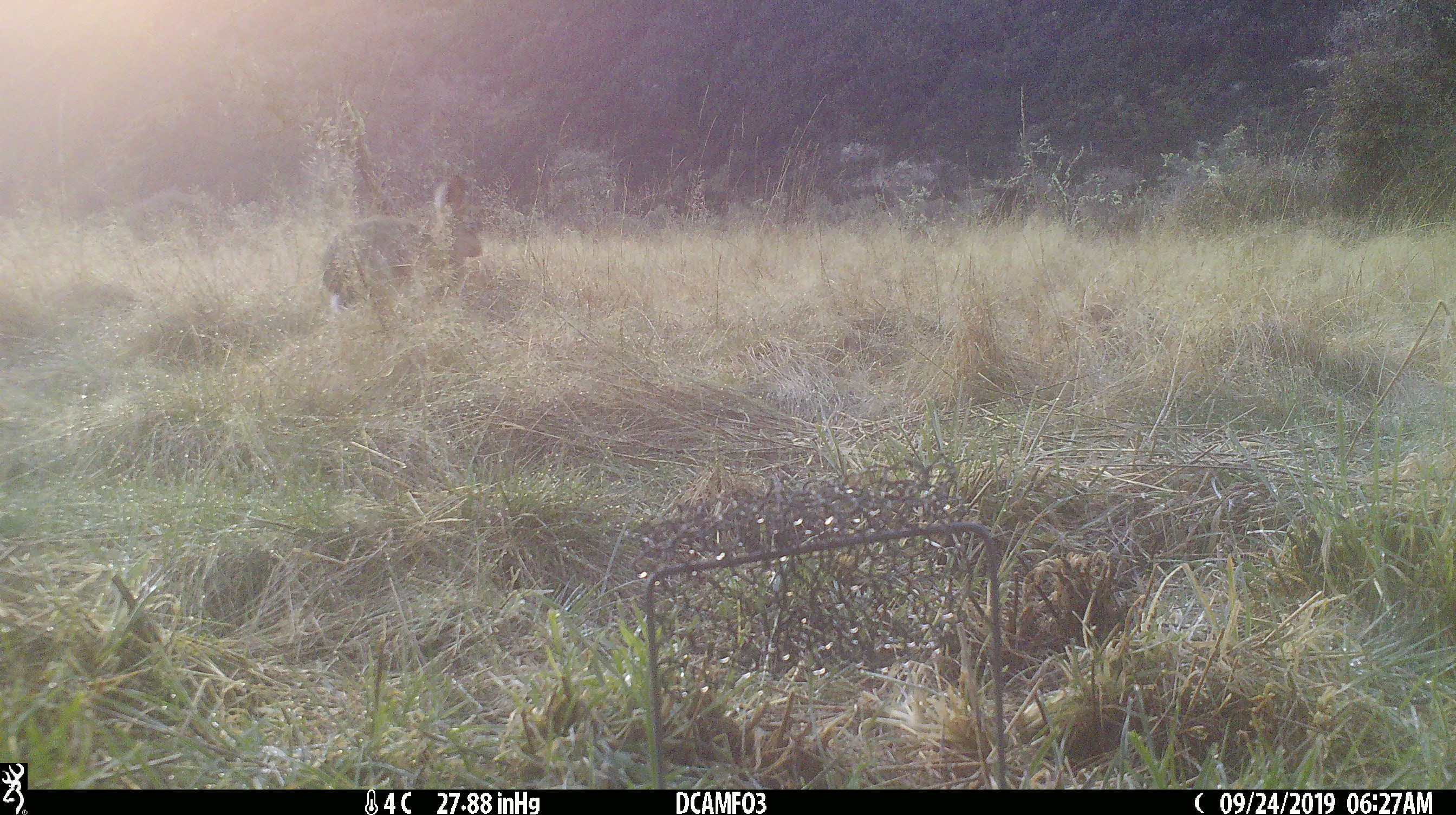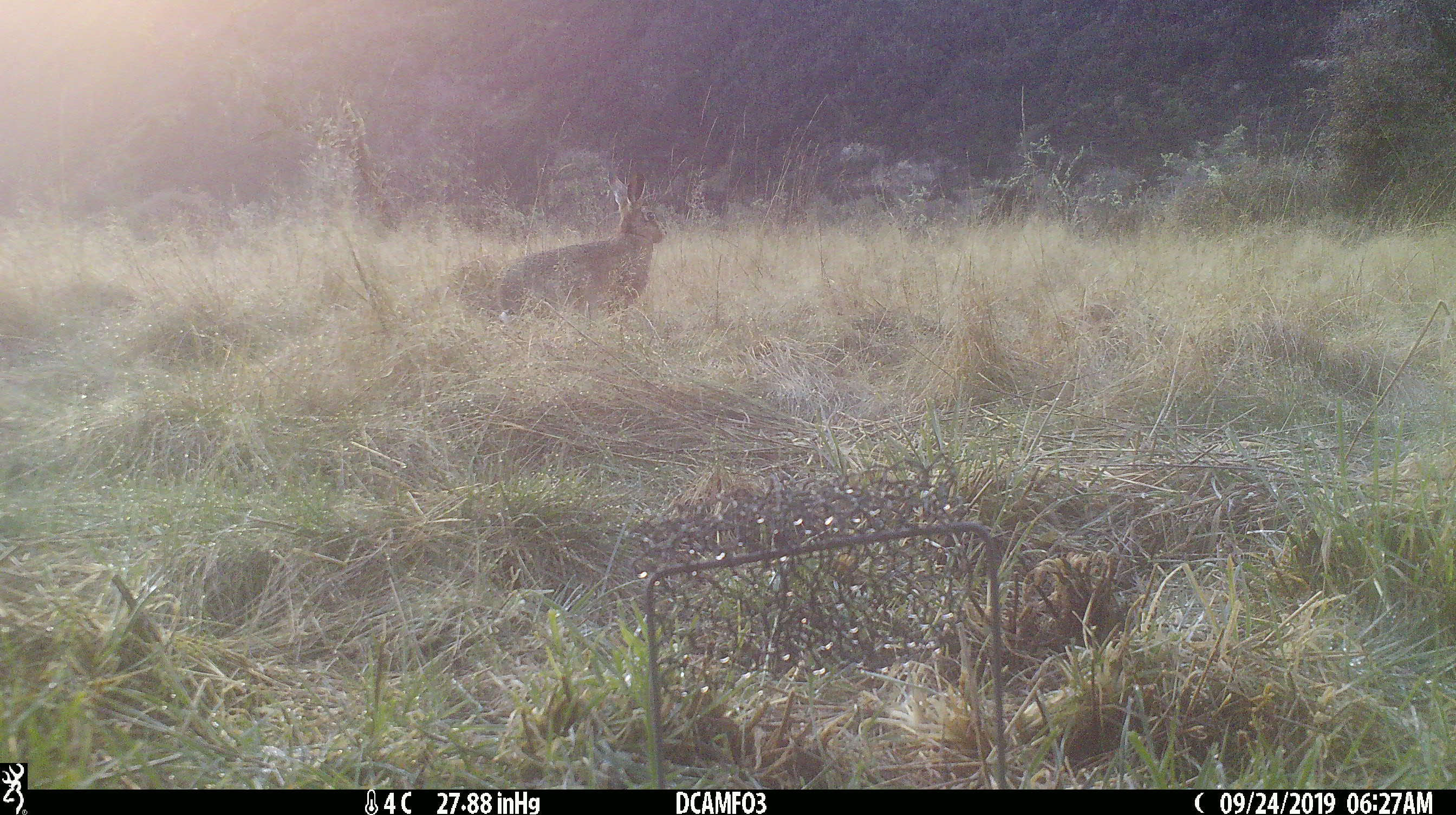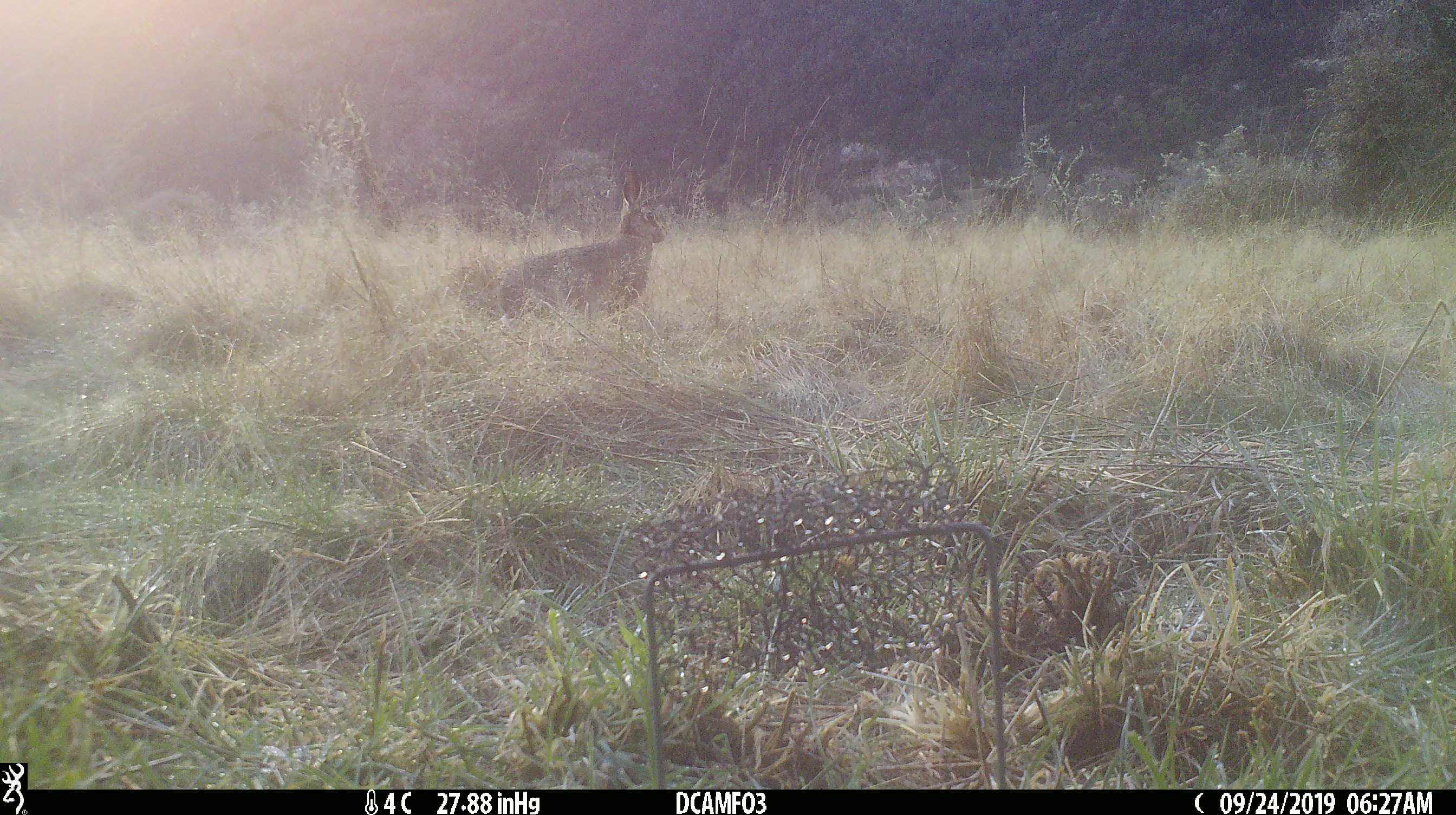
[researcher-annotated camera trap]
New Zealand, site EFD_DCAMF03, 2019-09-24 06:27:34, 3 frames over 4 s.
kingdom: Animalia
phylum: Chordata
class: Mammalia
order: Lagomorpha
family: Leporidae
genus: Lepus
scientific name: Lepus europaeus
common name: brown hare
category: hare